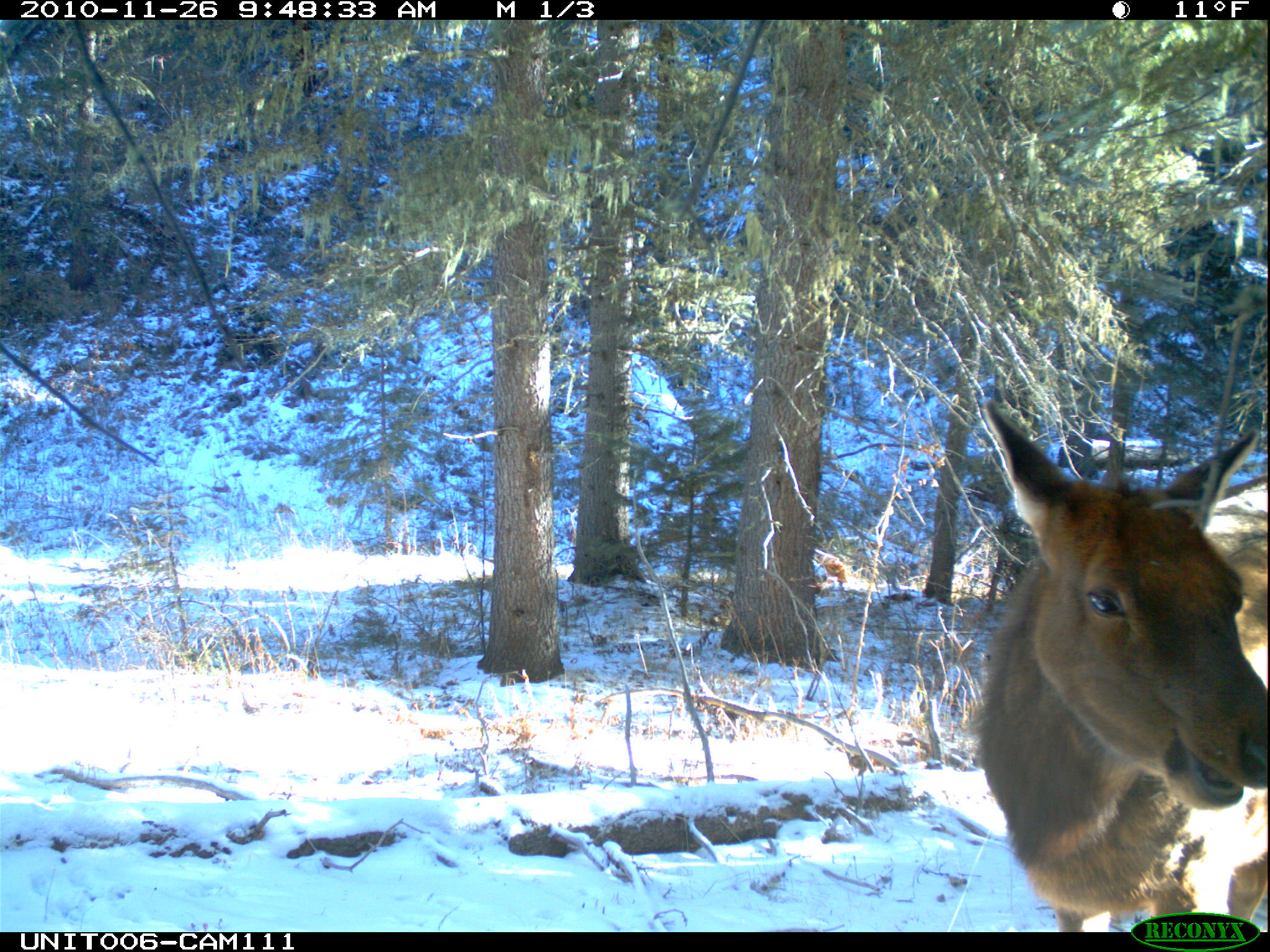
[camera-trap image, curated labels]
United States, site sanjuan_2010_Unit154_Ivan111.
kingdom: Animalia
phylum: Chordata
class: Mammalia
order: Artiodactyla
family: Cervidae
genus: Cervus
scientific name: Cervus elaphus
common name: red deer